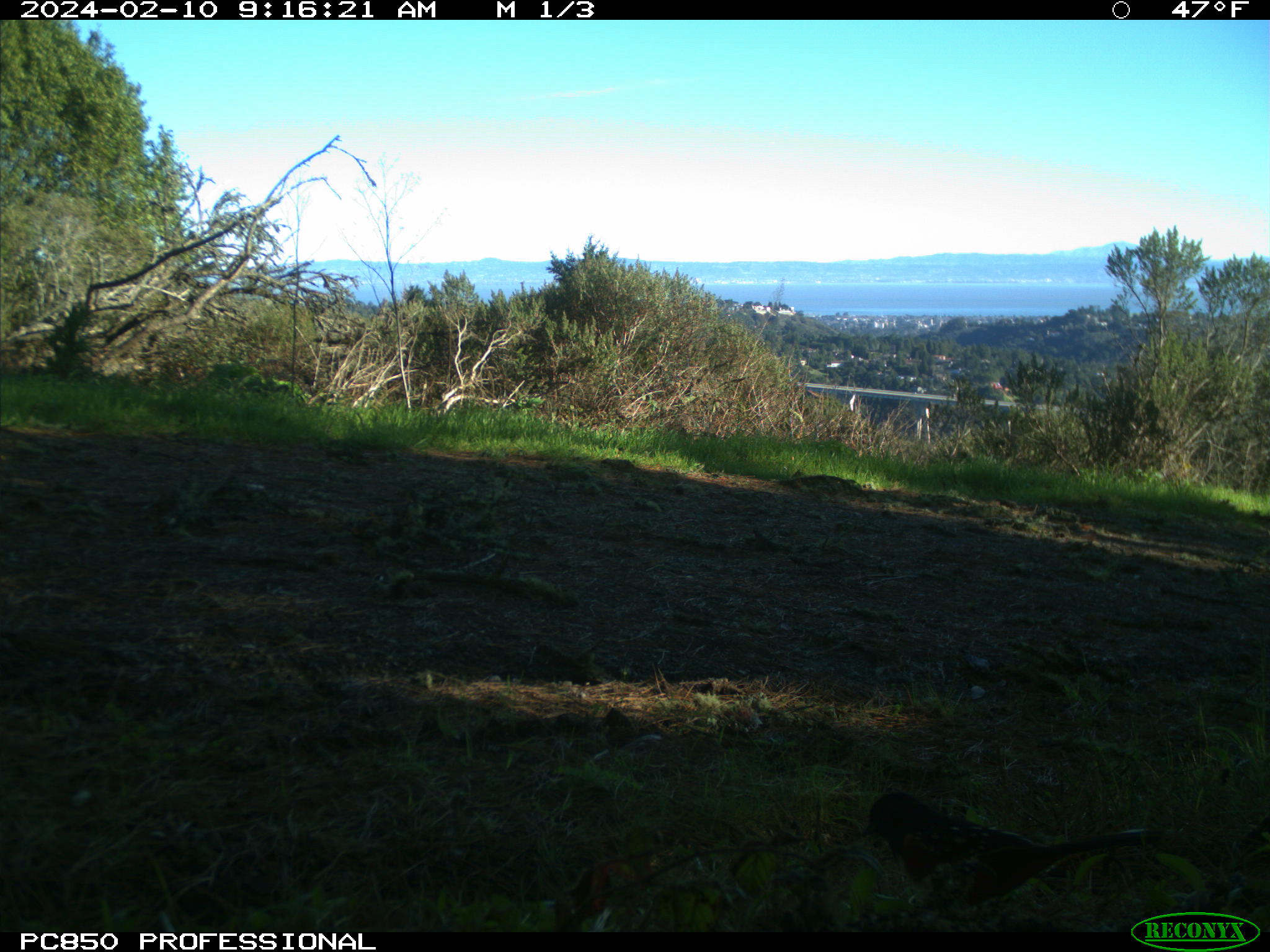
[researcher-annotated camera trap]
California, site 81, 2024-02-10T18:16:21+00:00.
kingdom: Animalia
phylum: Chordata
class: Aves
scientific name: Aves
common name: bird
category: unknown bird